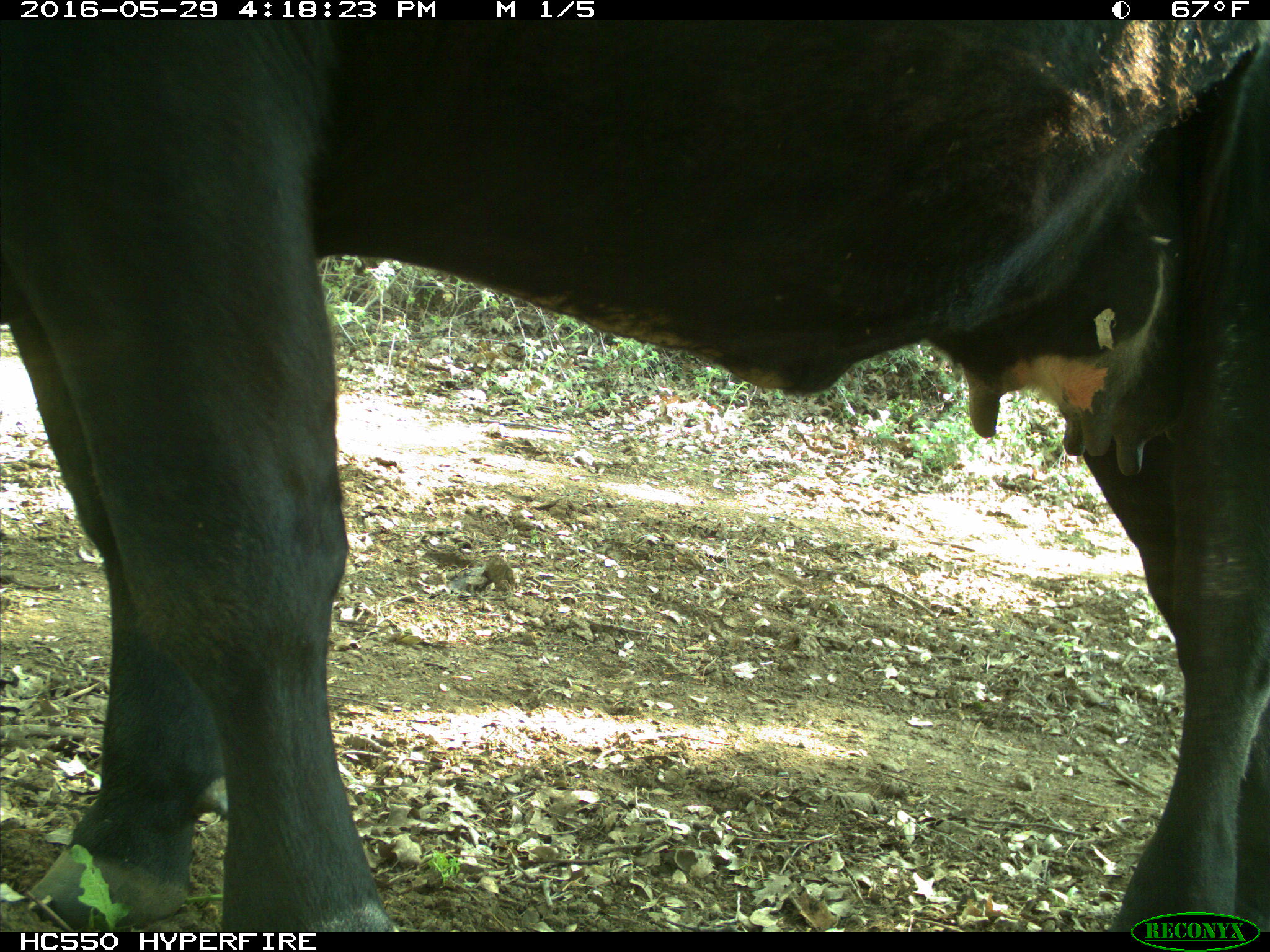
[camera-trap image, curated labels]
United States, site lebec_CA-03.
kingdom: Animalia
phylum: Chordata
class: Mammalia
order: Artiodactyla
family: Bovidae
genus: Bos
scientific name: Bos taurus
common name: domestic cow